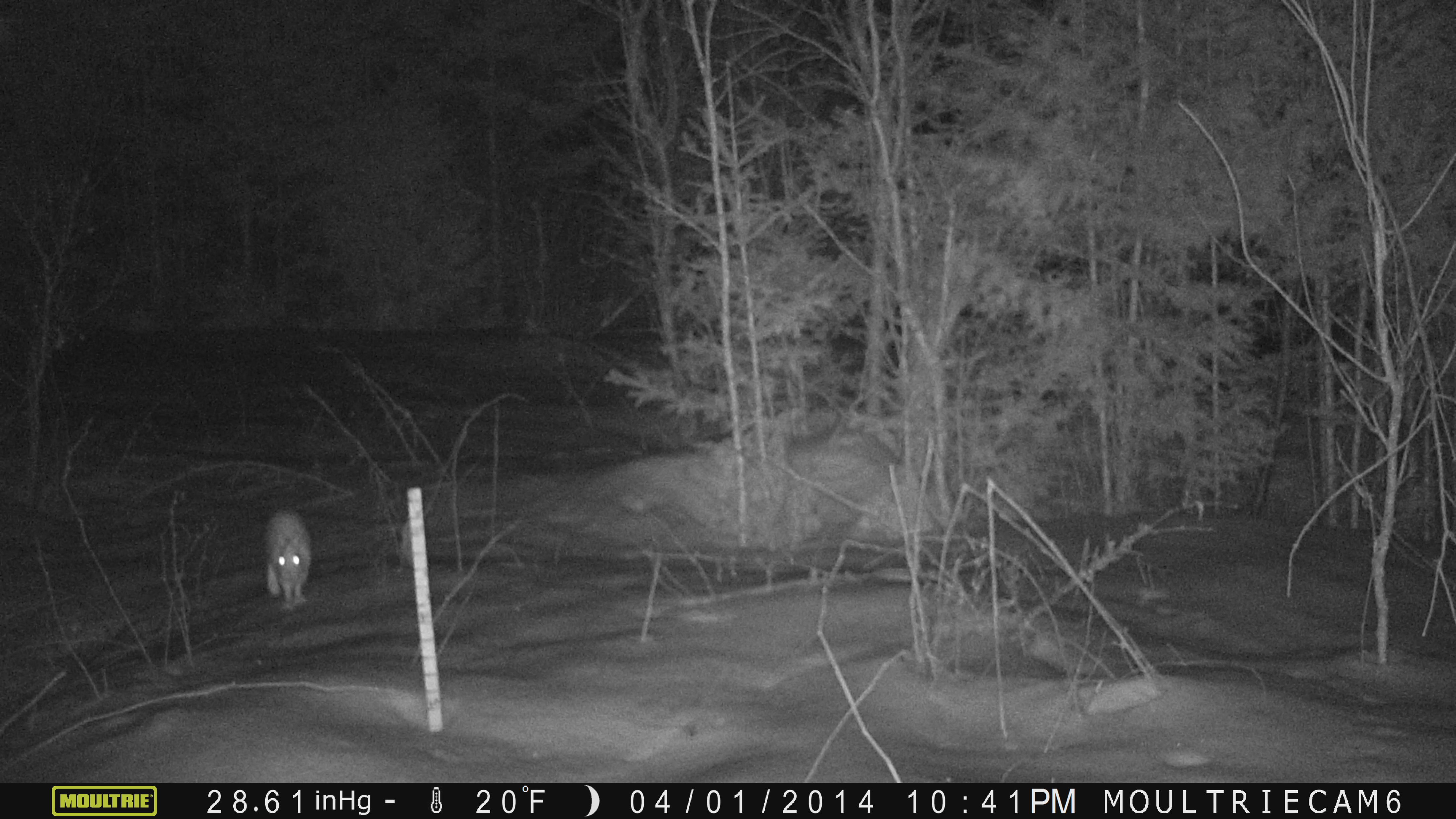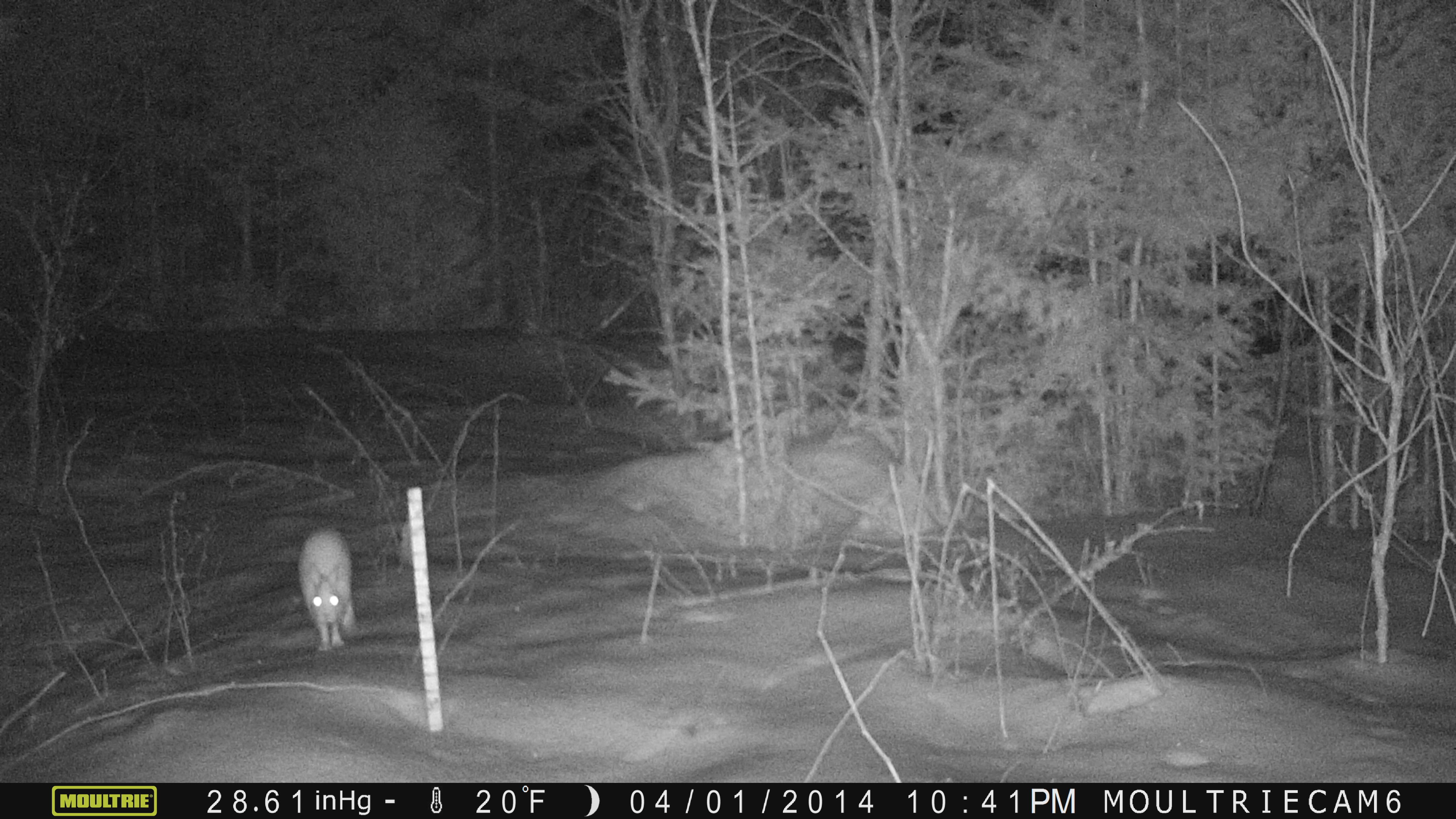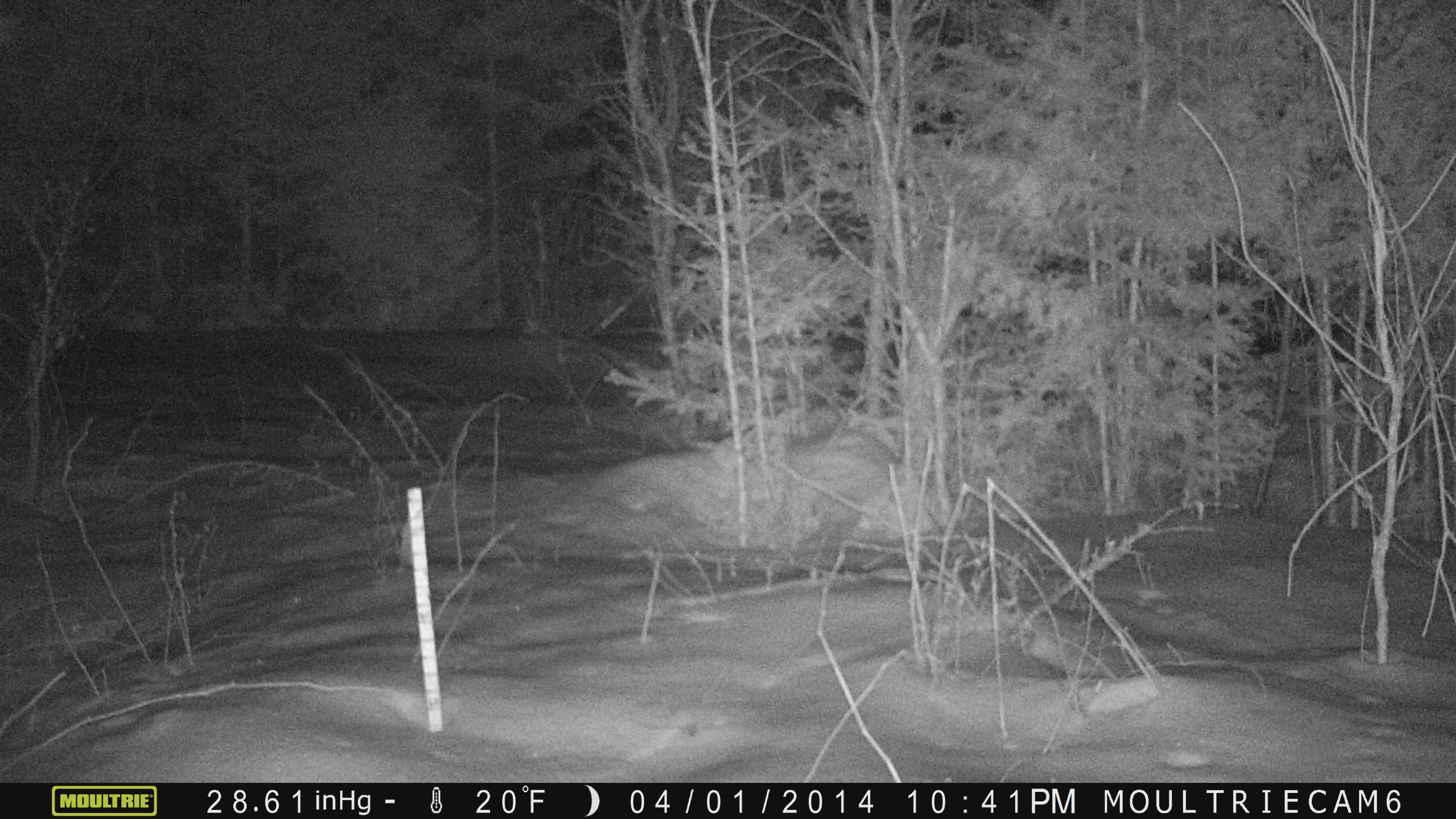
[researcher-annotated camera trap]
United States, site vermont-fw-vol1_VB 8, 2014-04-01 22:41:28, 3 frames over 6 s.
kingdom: Animalia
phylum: Chordata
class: Mammalia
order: Lagomorpha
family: Leporidae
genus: Lepus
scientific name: Lepus americanus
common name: snowshoe hare